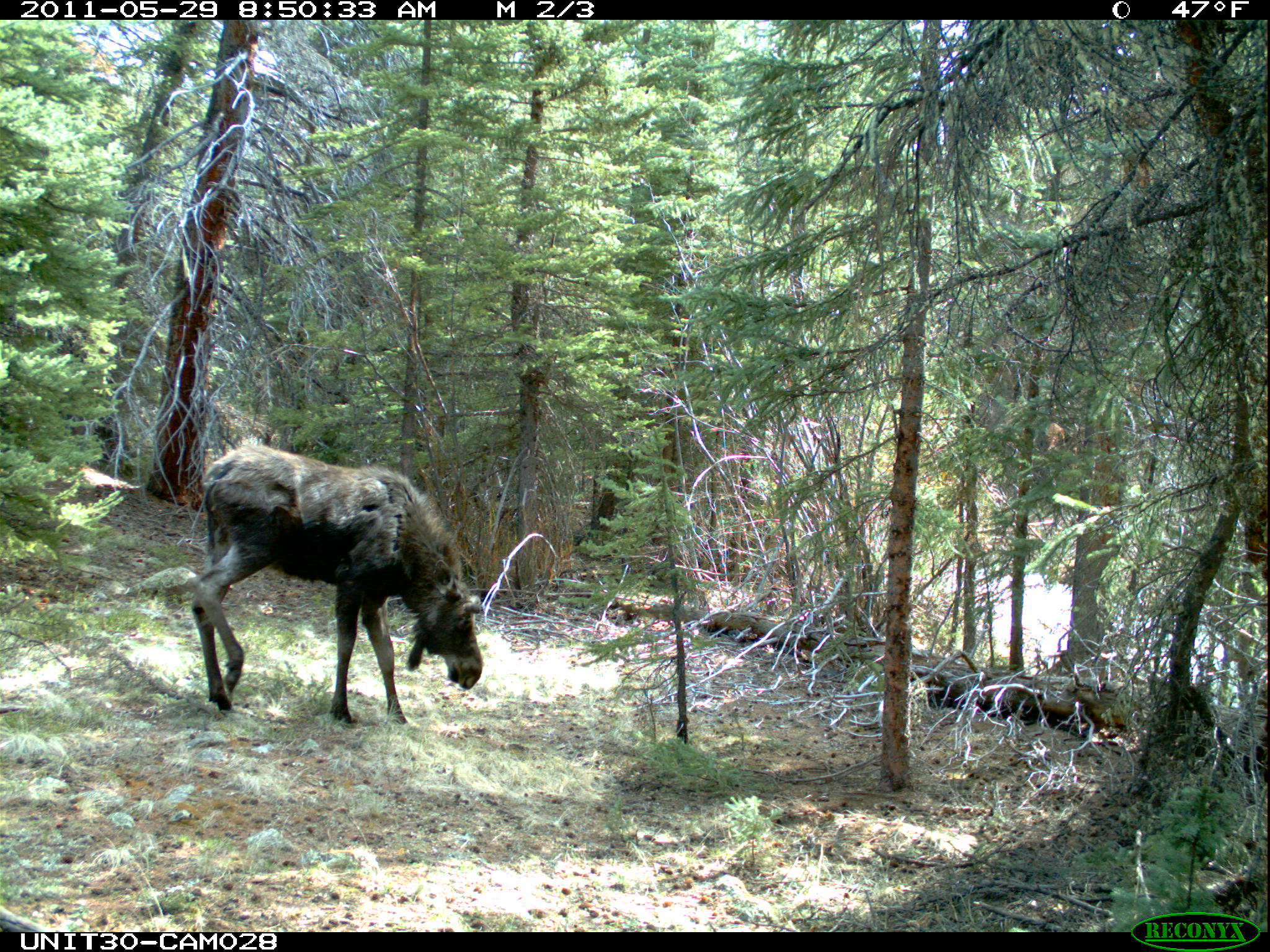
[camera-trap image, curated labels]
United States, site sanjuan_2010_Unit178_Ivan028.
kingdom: Animalia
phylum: Chordata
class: Mammalia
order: Artiodactyla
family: Cervidae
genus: Alces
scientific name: Alces alces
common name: moose